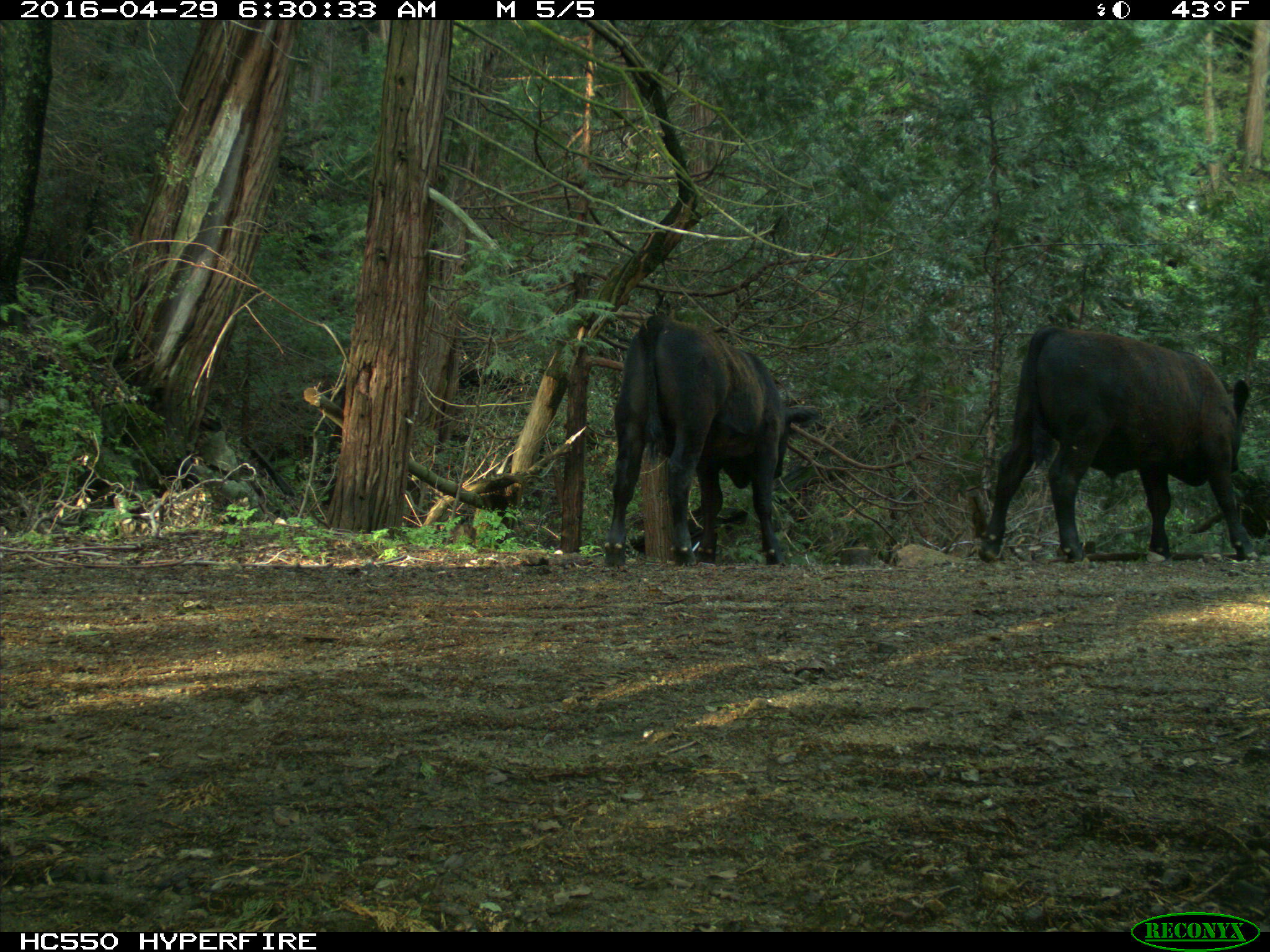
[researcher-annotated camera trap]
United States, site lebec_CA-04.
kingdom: Animalia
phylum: Chordata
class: Mammalia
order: Artiodactyla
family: Bovidae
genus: Bos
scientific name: Bos taurus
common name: domestic cow